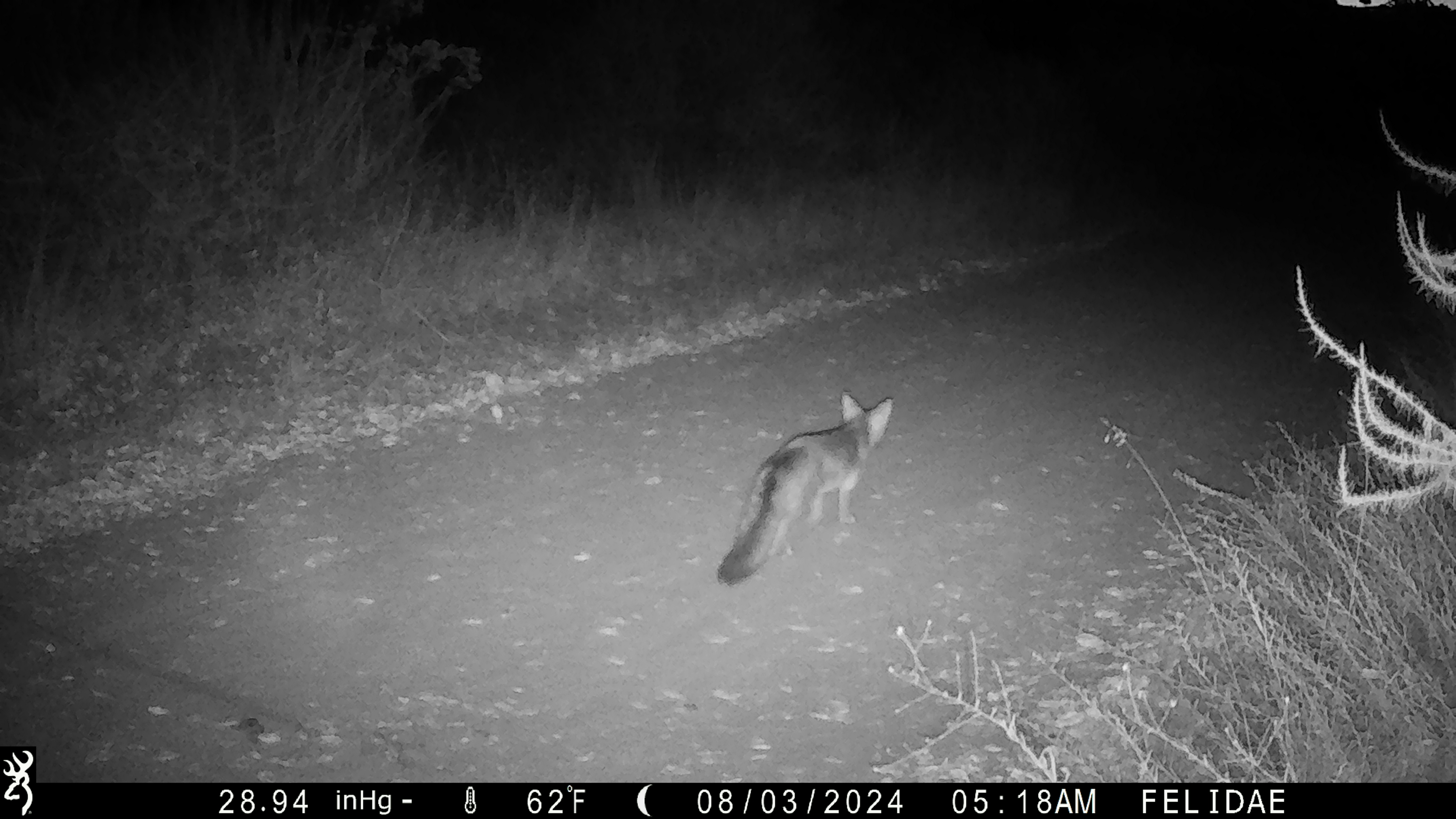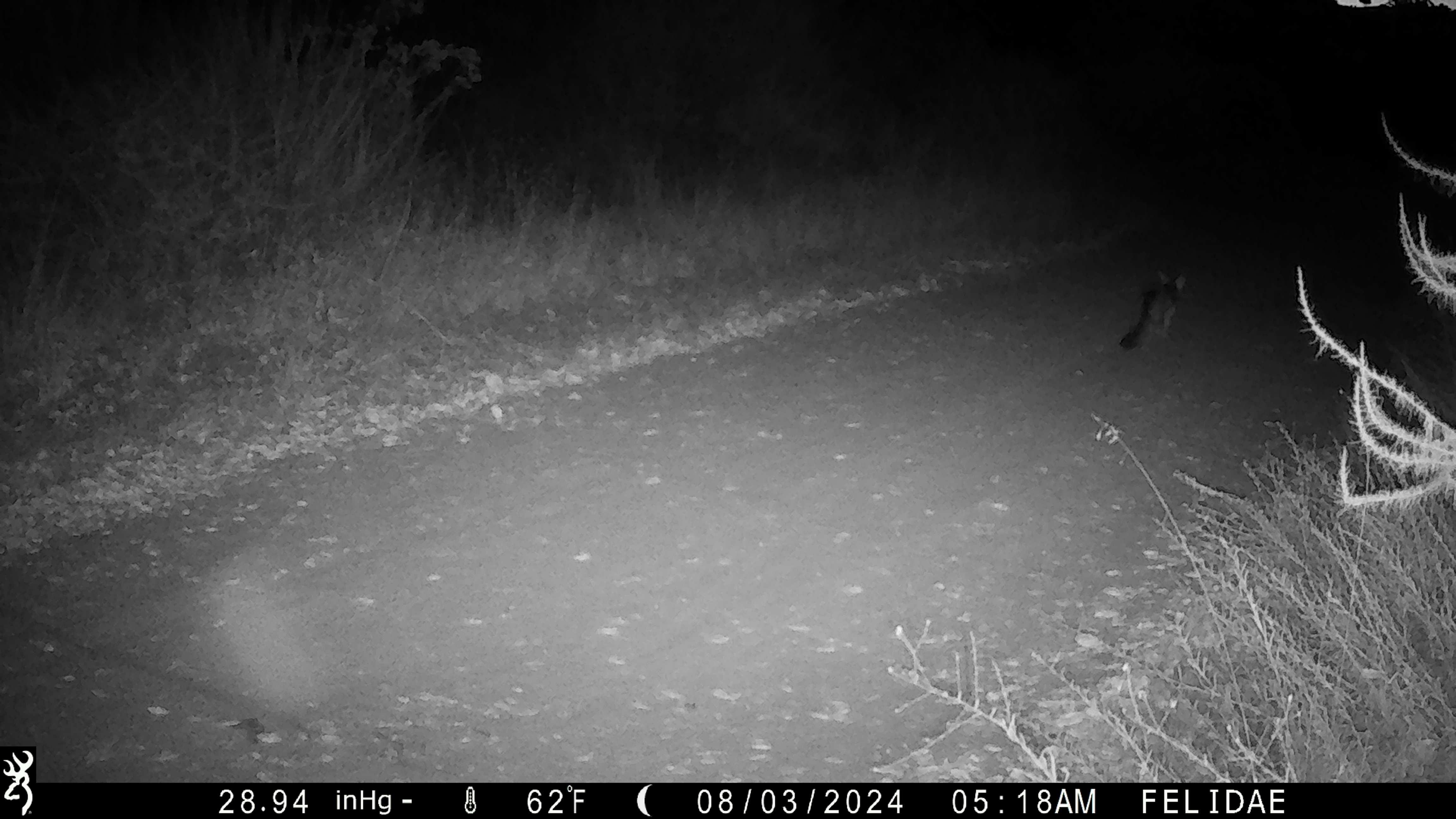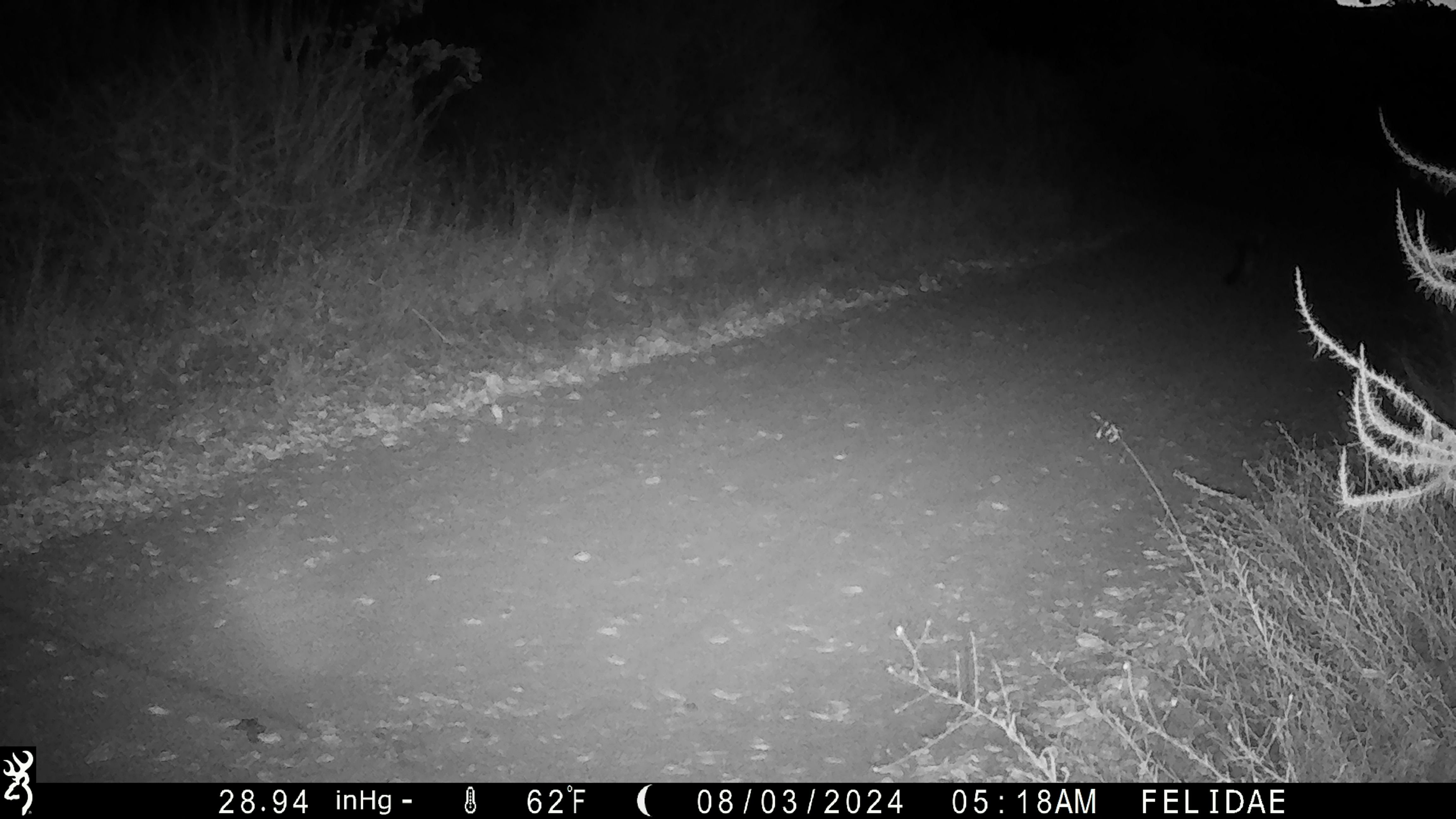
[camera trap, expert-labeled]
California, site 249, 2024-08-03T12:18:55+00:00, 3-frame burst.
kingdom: Animalia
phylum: Chordata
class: Mammalia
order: Carnivora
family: Canidae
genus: Urocyon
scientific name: Urocyon cinereoargenteus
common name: gray fox